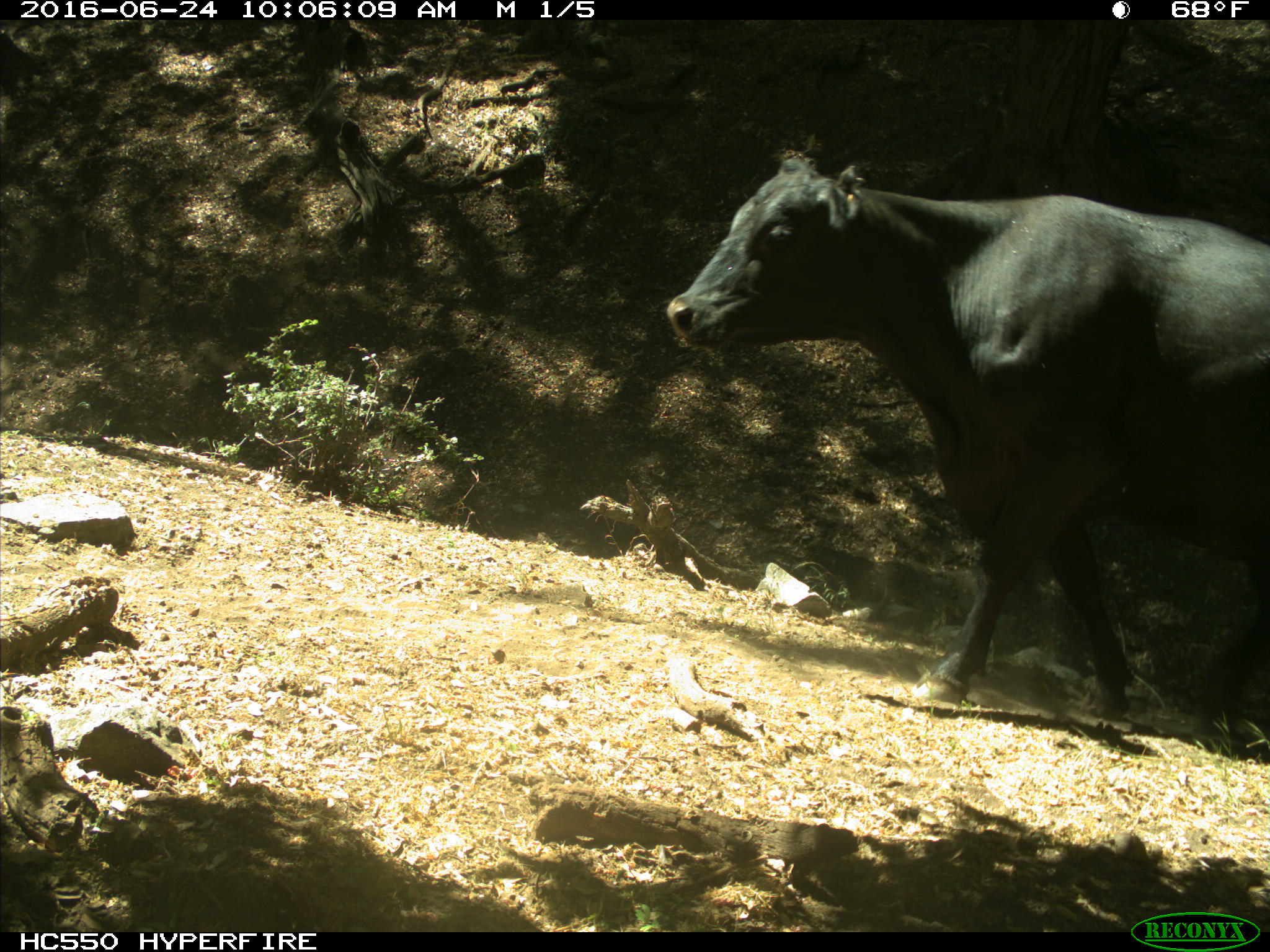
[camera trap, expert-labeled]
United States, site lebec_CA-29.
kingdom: Animalia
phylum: Chordata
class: Mammalia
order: Artiodactyla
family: Bovidae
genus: Bos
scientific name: Bos taurus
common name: domestic cow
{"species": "Bos taurus (domestic cow)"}